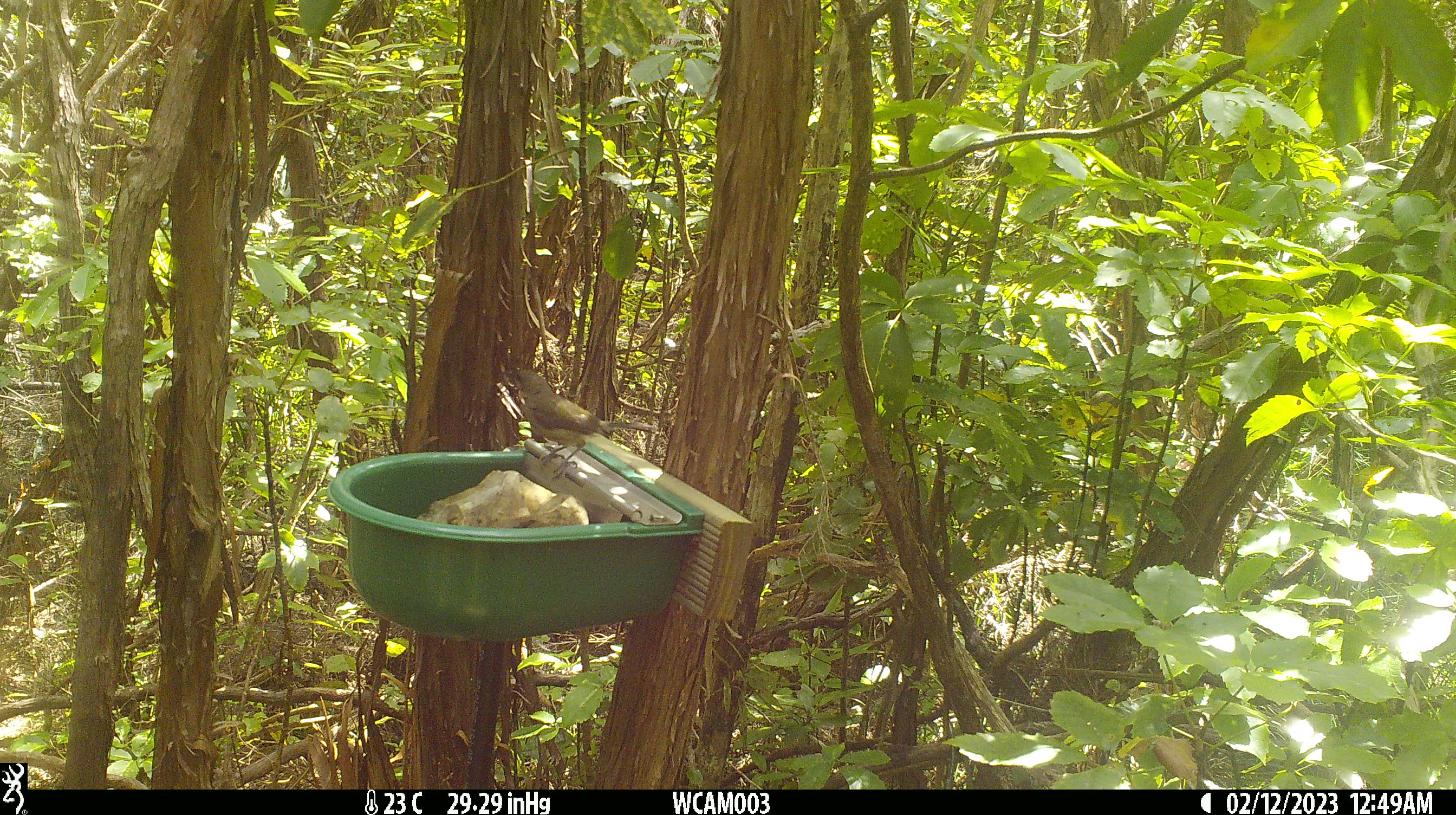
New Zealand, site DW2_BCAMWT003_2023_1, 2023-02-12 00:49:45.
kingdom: Animalia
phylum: Chordata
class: Aves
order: Passeriformes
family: Meliphagidae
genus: Anthornis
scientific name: Anthornis melanura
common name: new zealand bellbird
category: bellbird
Bellbird (new zealand bellbird) (Anthornis melanura).